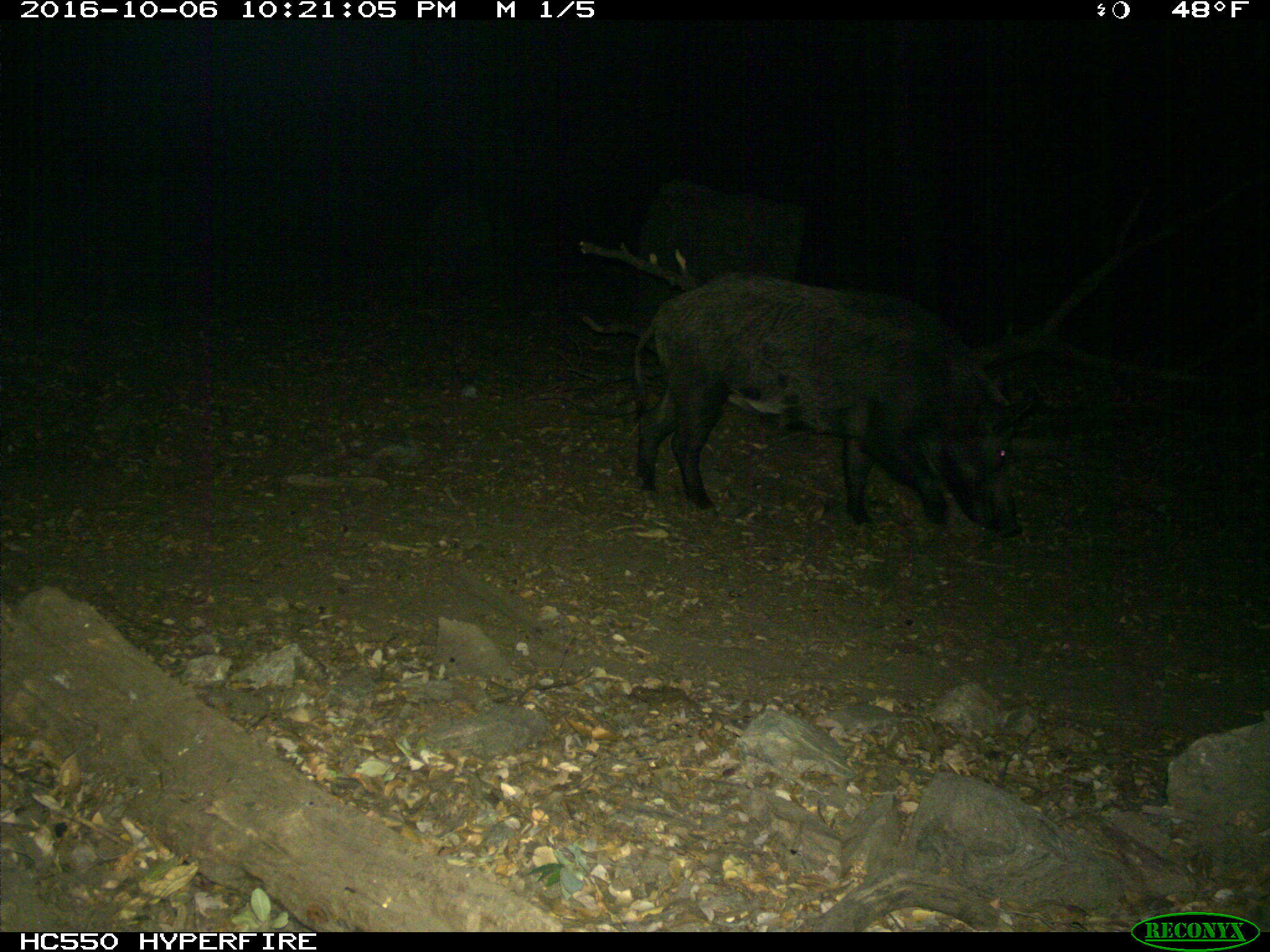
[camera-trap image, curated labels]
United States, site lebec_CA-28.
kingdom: Animalia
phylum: Chordata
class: Mammalia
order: Artiodactyla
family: Suidae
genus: Sus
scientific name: Sus scrofa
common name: wild boar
Sus scrofa (wild boar).